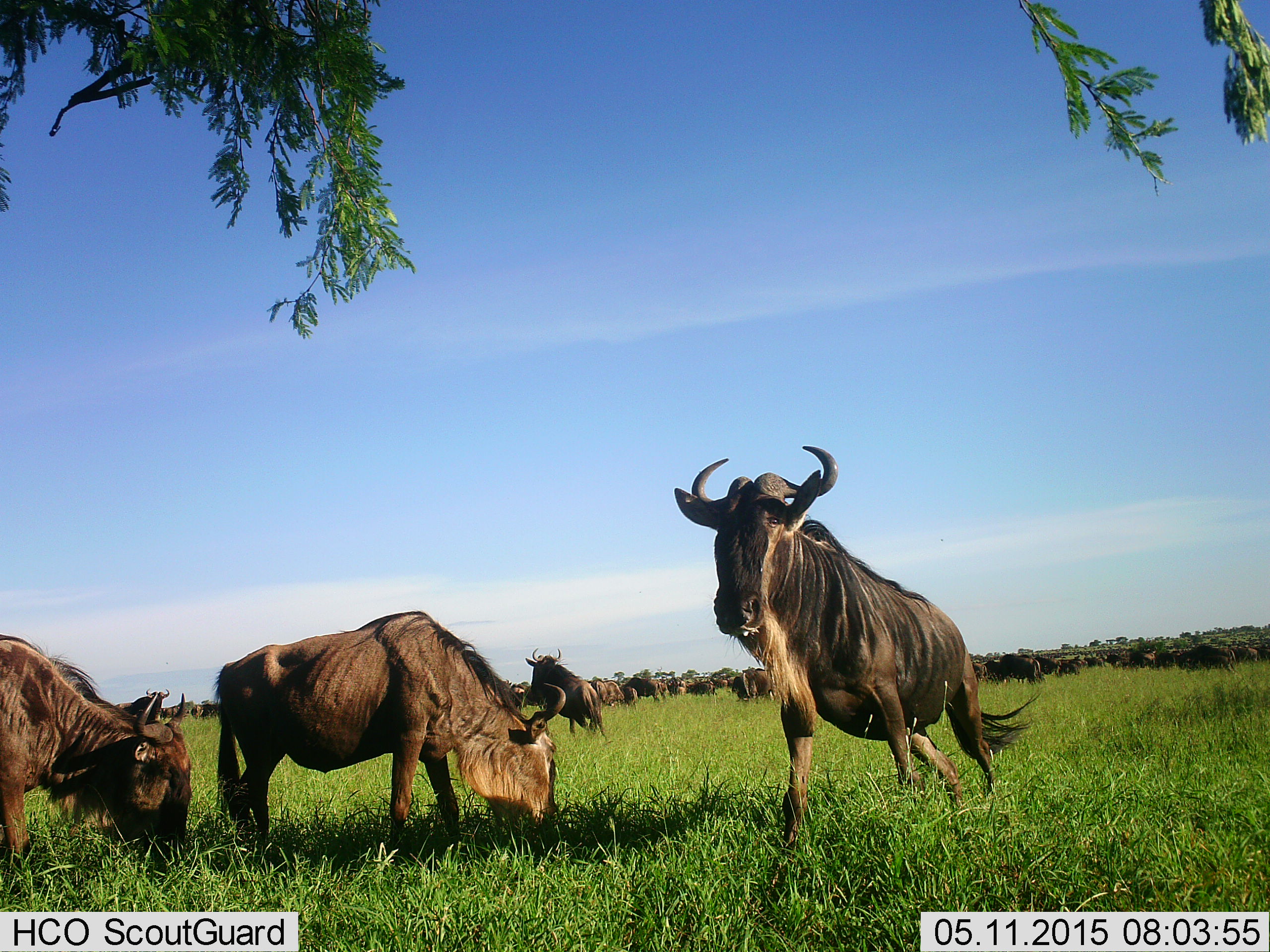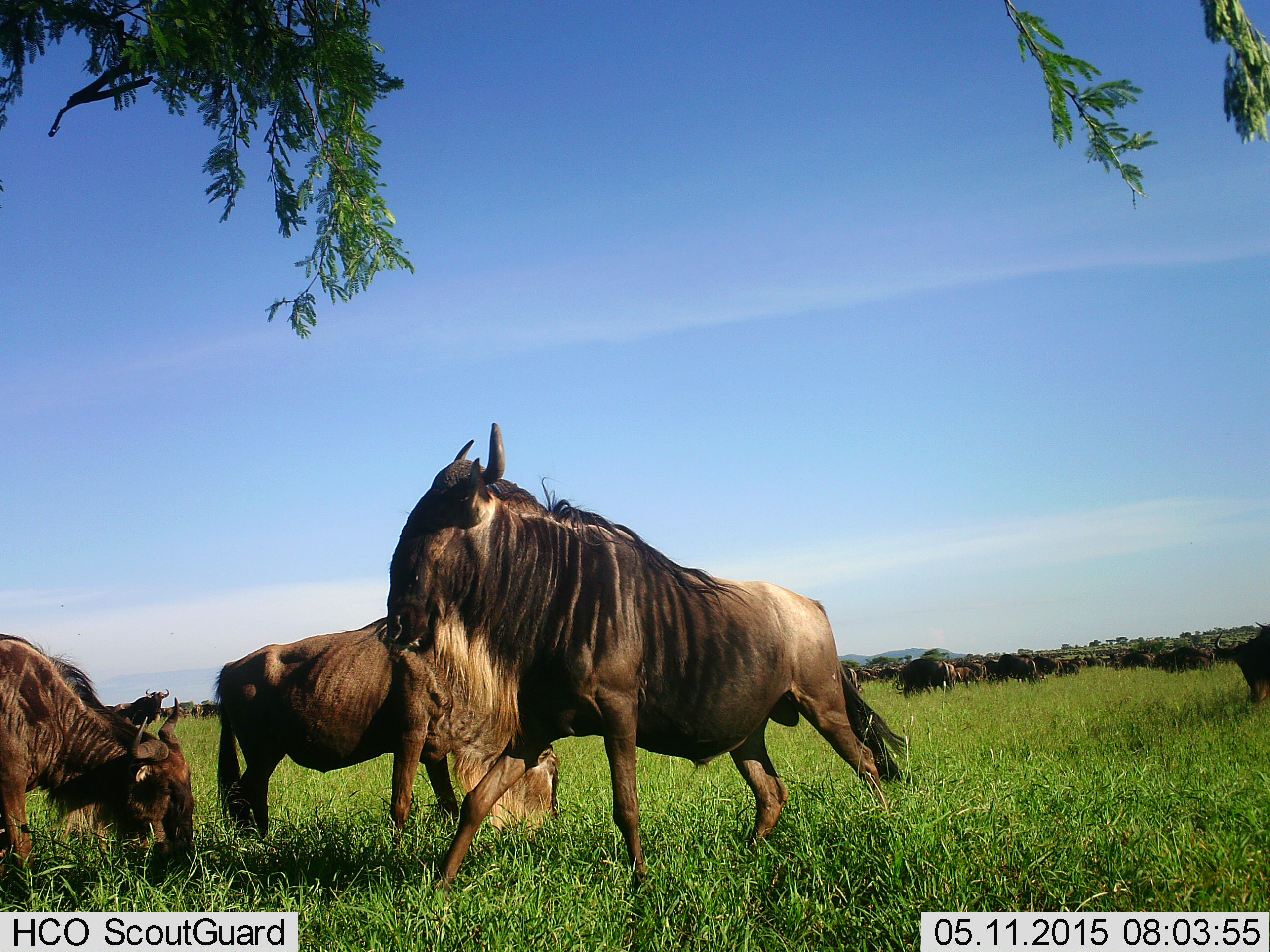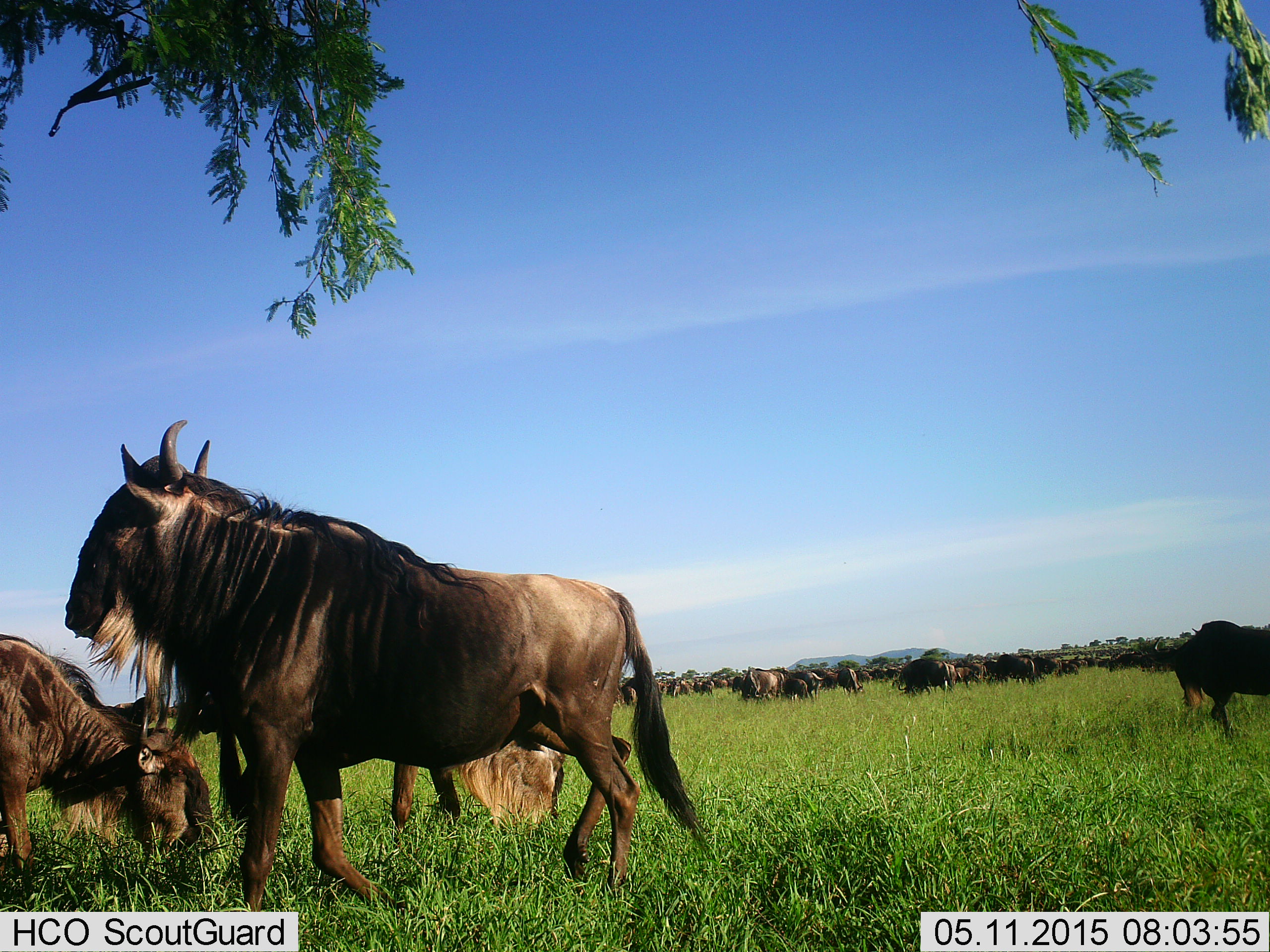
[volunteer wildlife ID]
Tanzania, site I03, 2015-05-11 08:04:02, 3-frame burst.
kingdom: Animalia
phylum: Chordata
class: Mammalia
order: Artiodactyla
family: Bovidae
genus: Connochaetes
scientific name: Connochaetes taurinus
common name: blue wildebeest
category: wildebeest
Wildebeest (blue wildebeest) (Connochaetes taurinus), count 51+. Behavior (volunteer vote fractions): standing 70%, resting 10%, moving 90%, interacting 0%. Young present (vote fraction): 0%. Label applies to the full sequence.